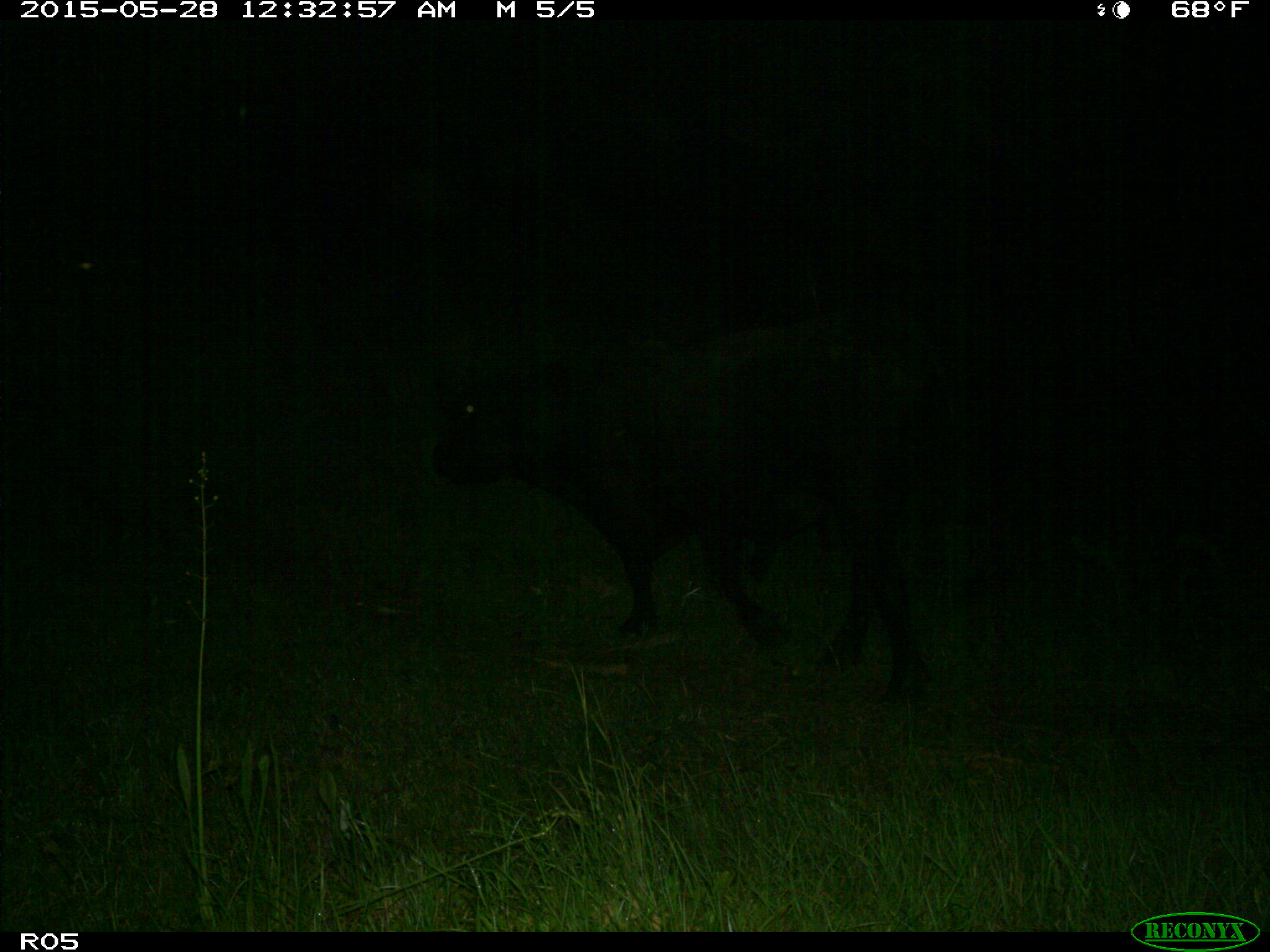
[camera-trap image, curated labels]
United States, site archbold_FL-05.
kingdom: Animalia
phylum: Chordata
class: Mammalia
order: Artiodactyla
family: Bovidae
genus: Bos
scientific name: Bos taurus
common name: domestic cow